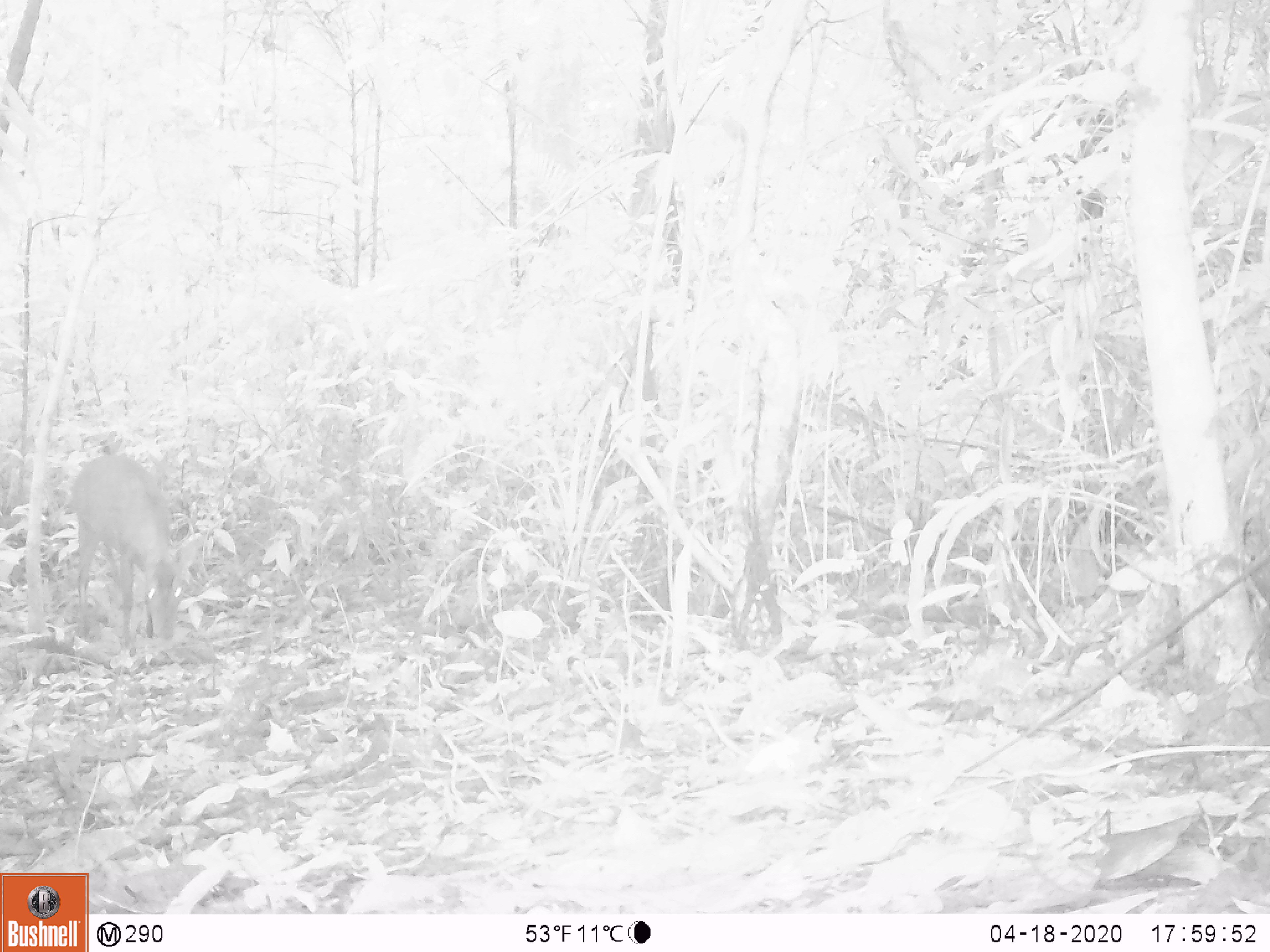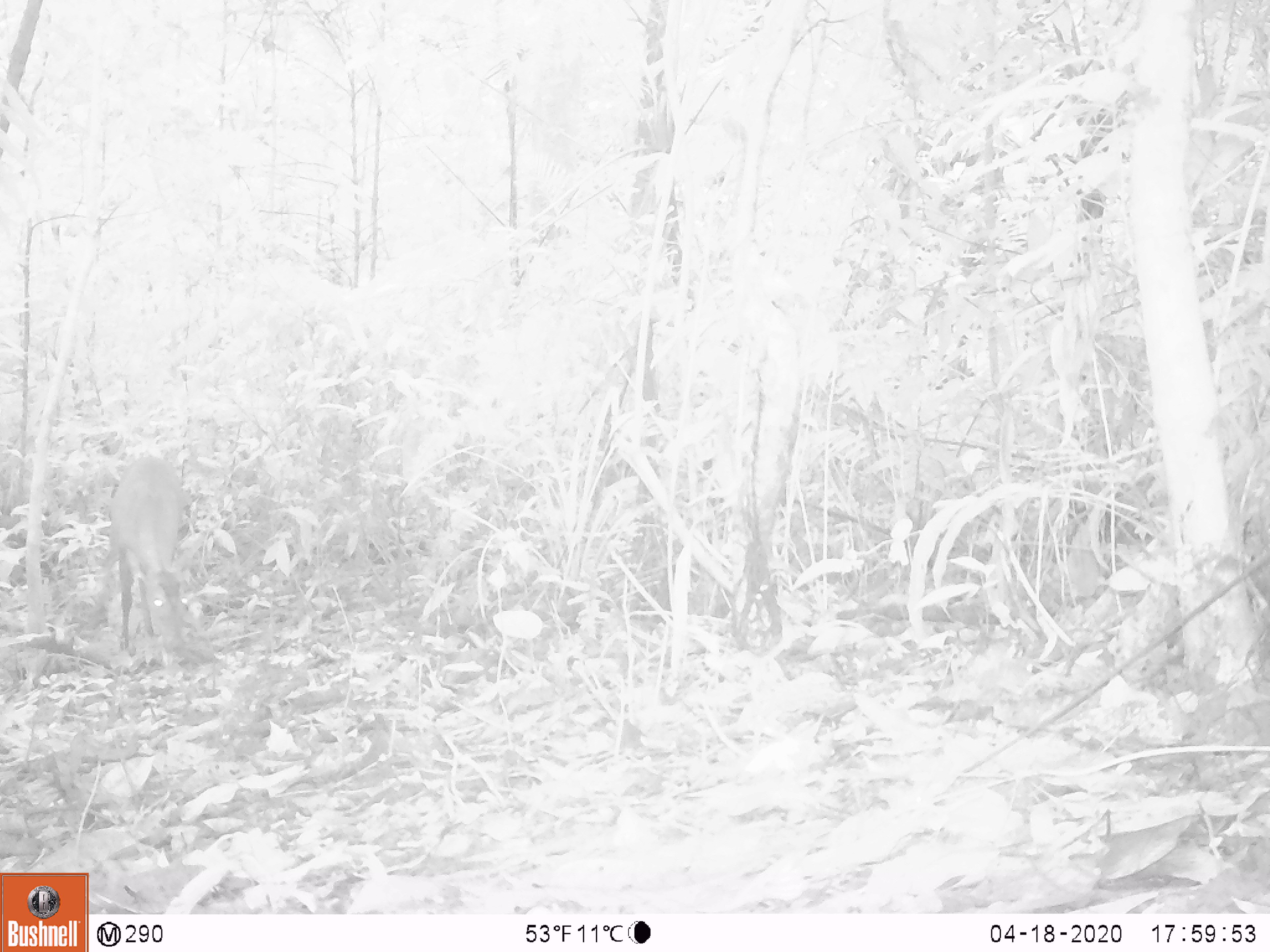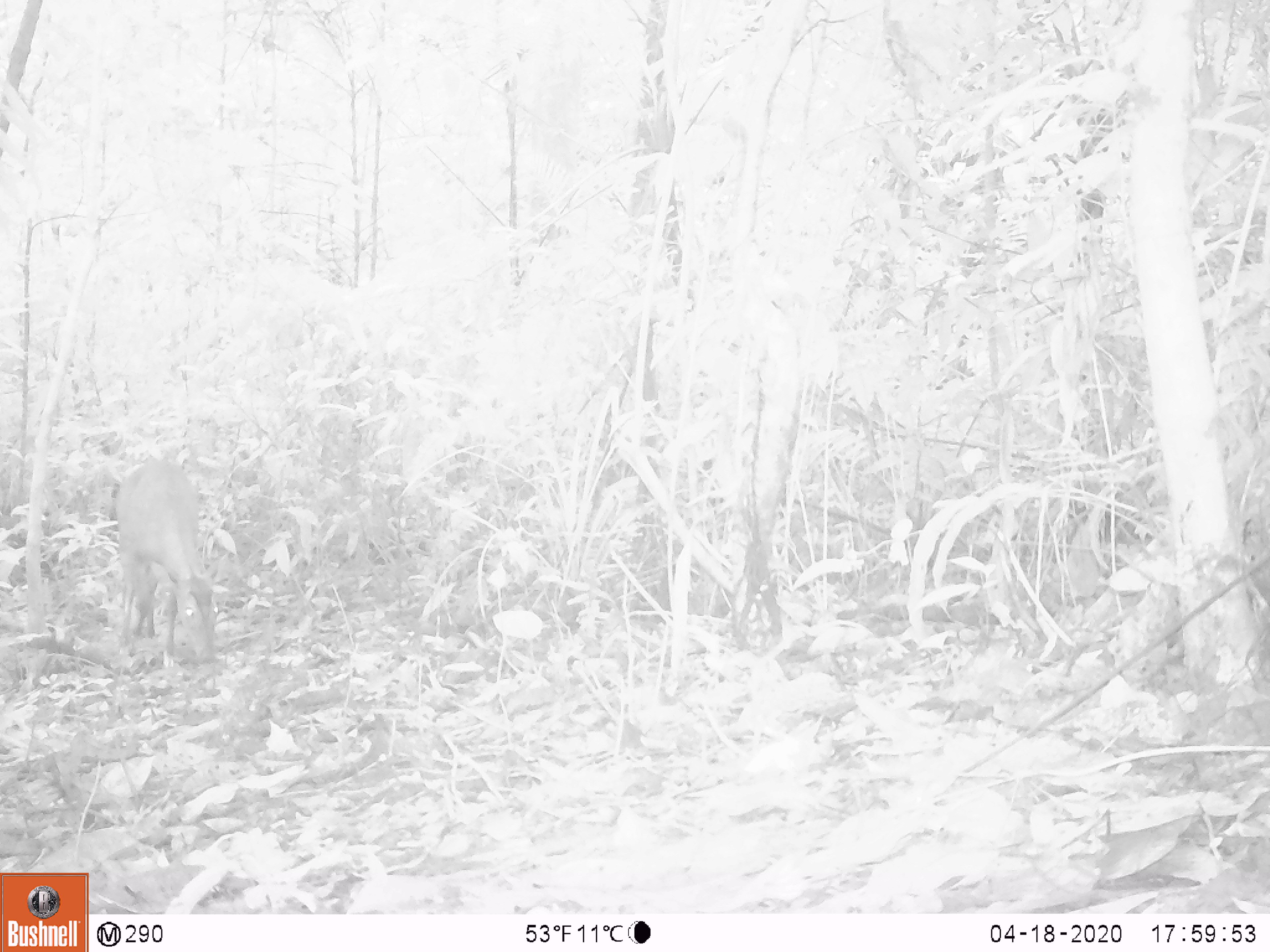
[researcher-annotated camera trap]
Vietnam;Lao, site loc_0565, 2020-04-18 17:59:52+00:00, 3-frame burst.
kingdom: Animalia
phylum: Chordata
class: Mammalia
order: Artiodactyla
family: Cervidae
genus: Muntiacus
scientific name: Muntiacus vuquangensis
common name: large-antlered muntjac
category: large antlered muntjac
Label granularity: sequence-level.